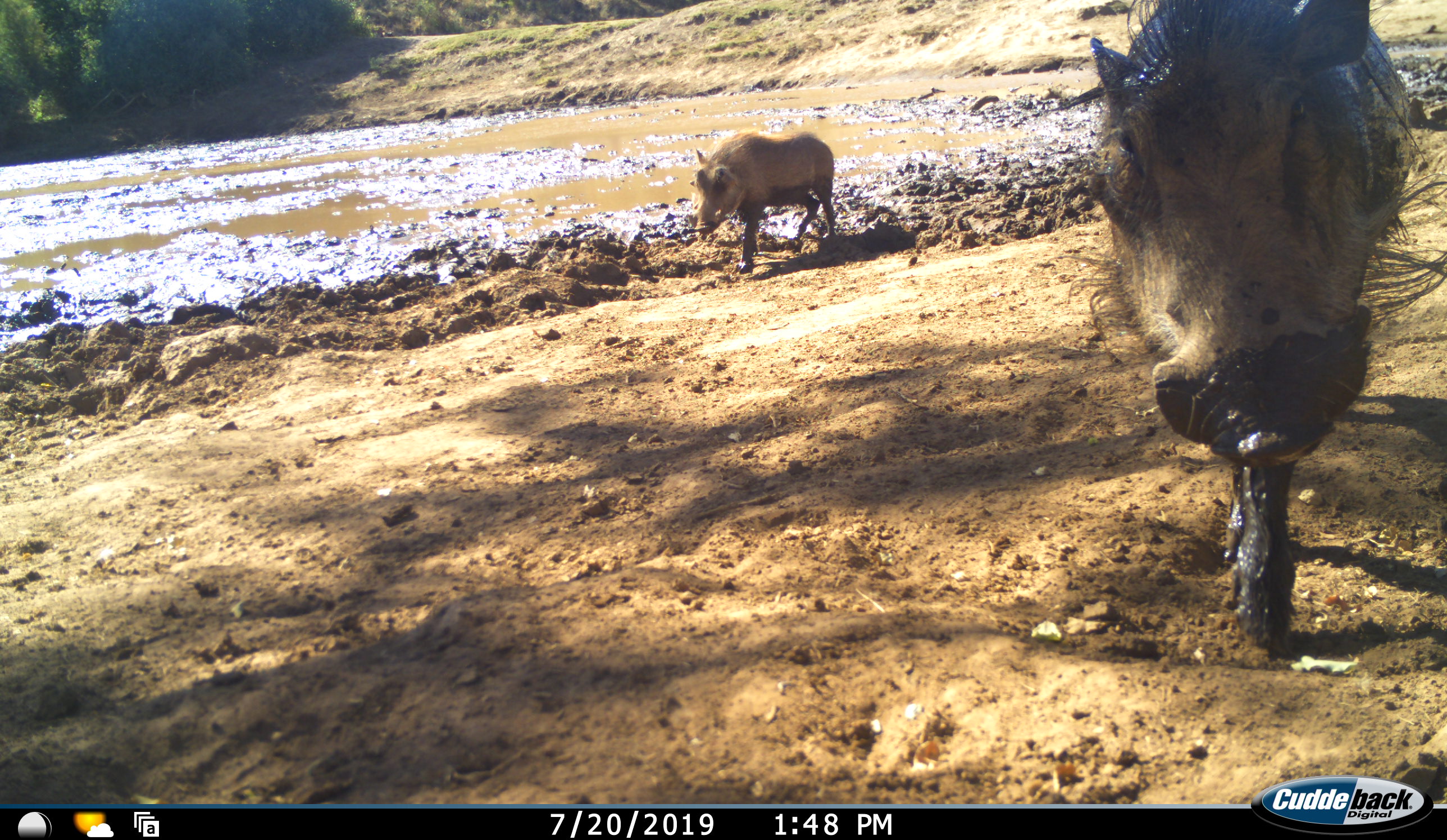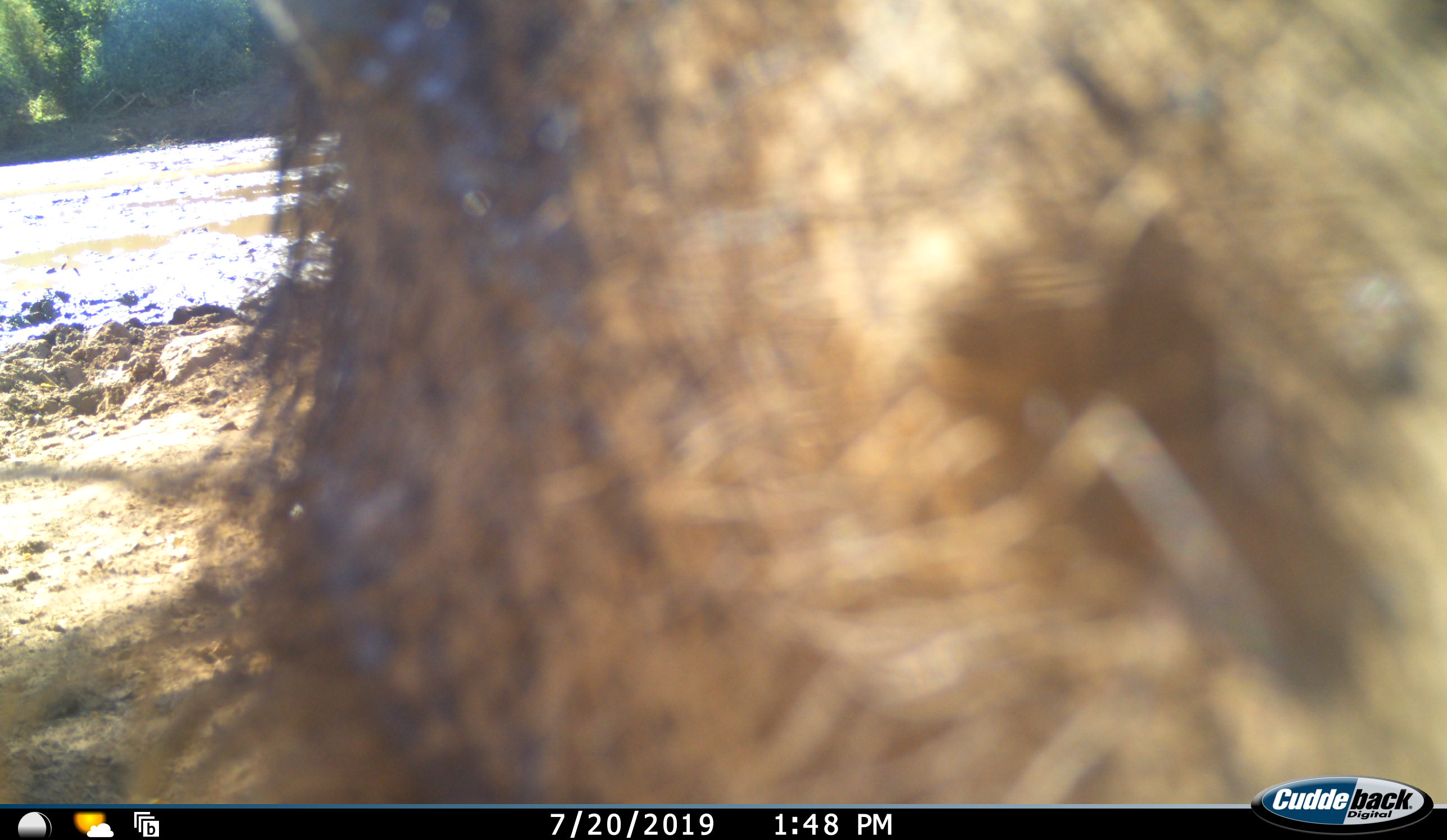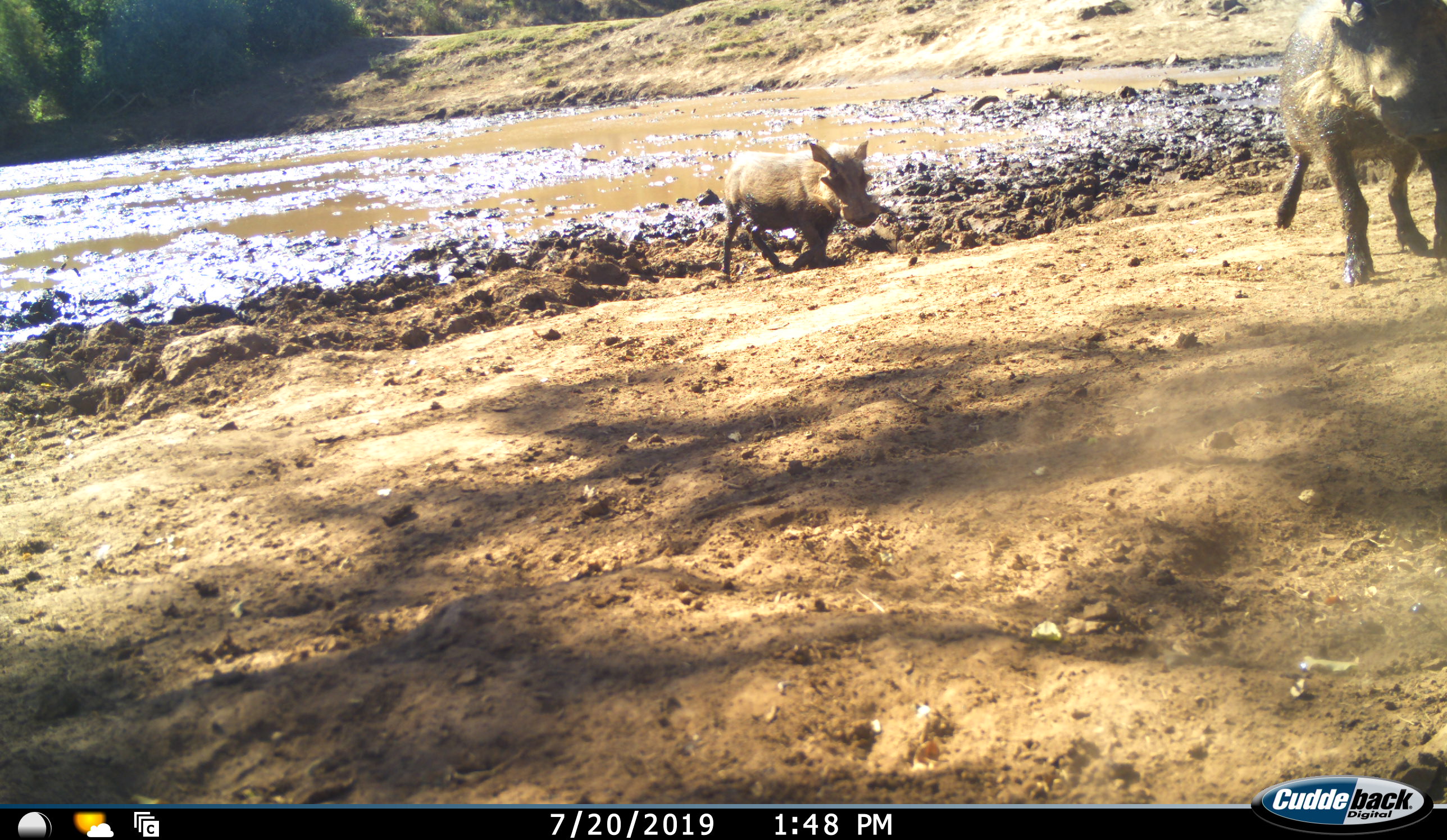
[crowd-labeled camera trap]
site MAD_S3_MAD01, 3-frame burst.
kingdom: Animalia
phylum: Chordata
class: Mammalia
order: Artiodactyla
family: Suidae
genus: Phacochoerus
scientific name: Phacochoerus africanus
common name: warthog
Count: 2.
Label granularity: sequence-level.